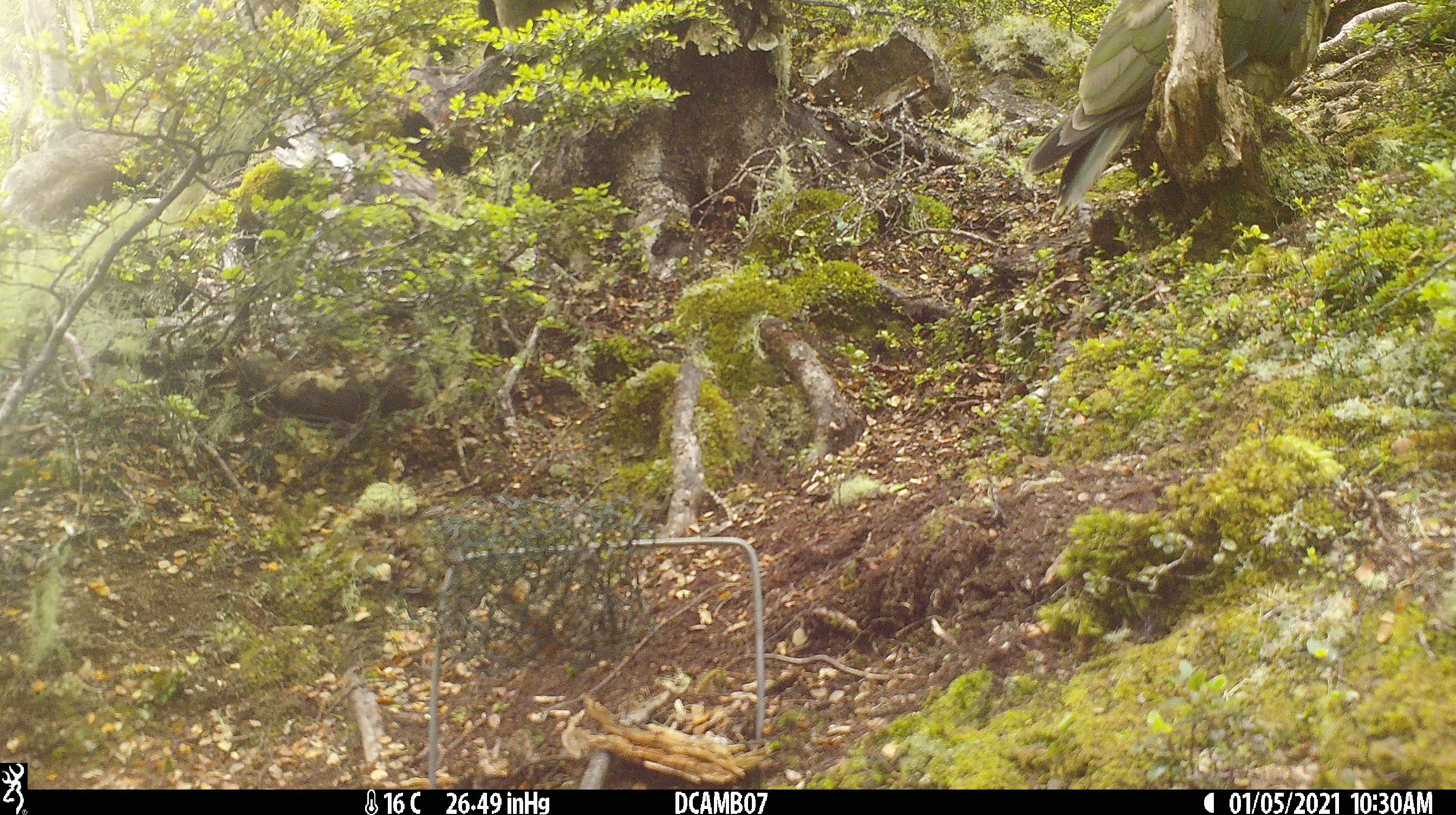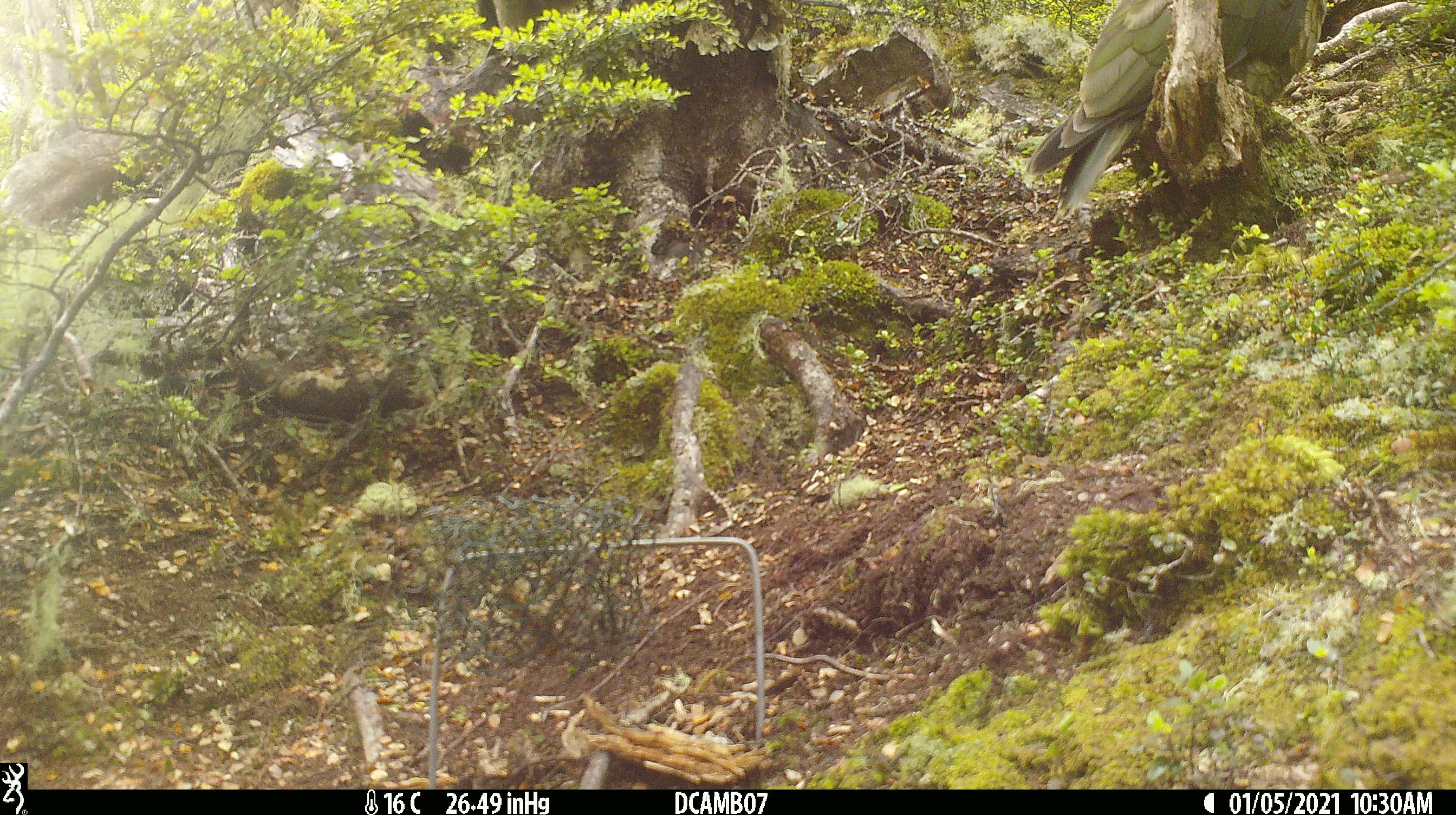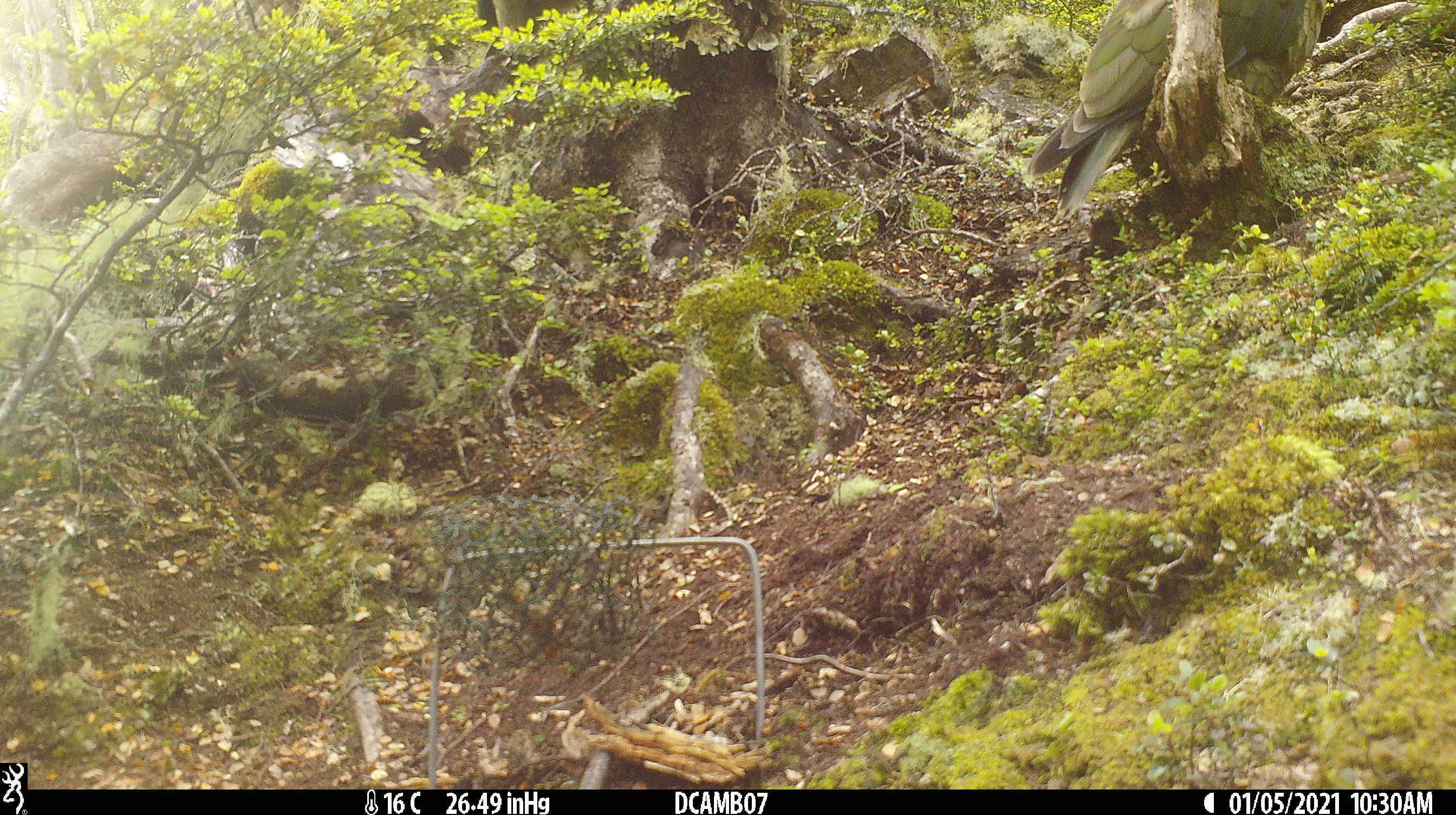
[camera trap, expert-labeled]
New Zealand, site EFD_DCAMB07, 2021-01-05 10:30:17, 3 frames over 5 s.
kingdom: Animalia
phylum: Chordata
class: Aves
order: Psittaciformes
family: Strigopidae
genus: Nestor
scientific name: Nestor notabilis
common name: kea